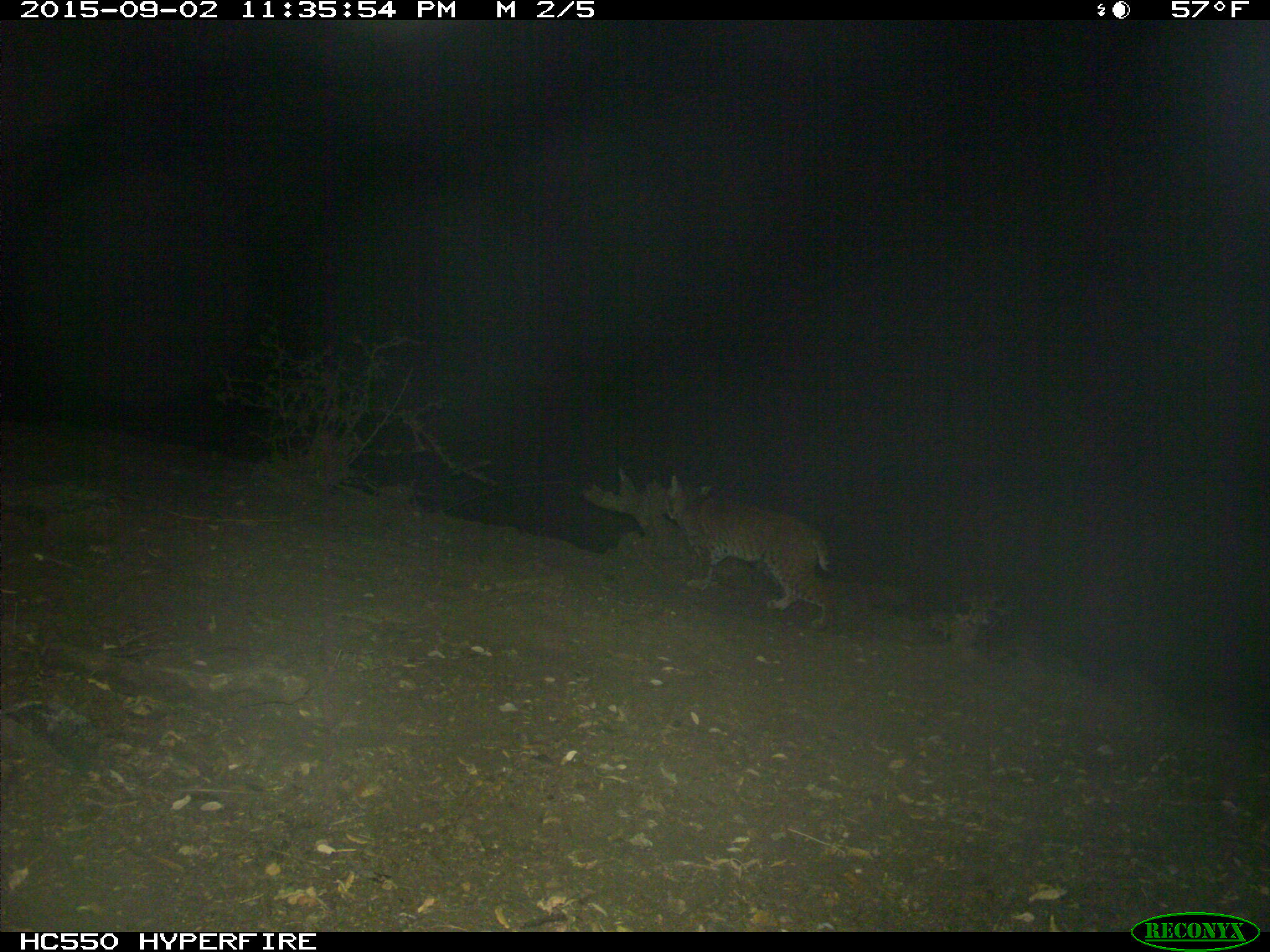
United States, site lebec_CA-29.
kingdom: Animalia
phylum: Chordata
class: Mammalia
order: Carnivora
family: Felidae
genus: Lynx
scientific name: Lynx rufus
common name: bobcat